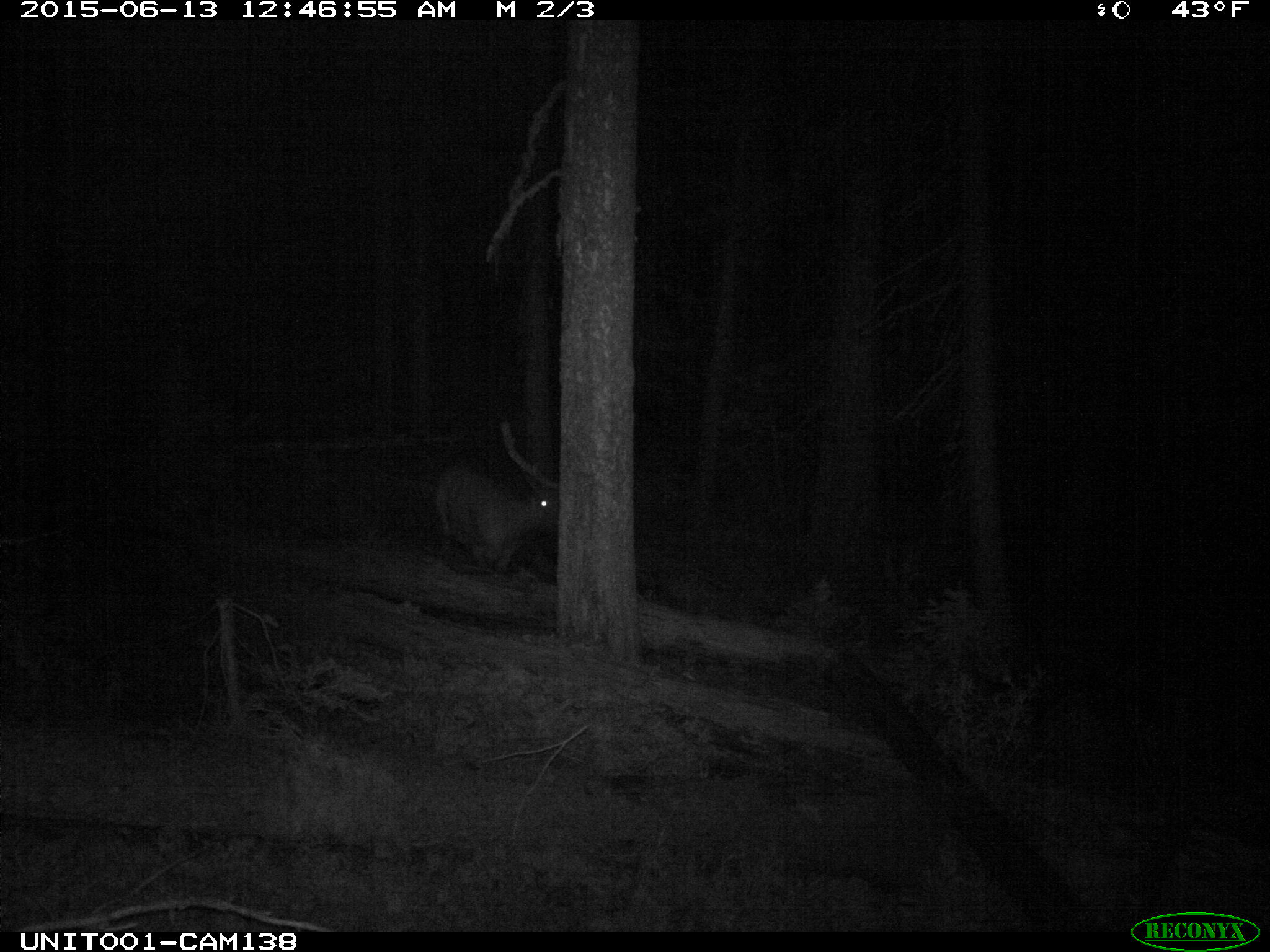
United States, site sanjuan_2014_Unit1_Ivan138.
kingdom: Animalia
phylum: Chordata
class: Mammalia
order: Artiodactyla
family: Cervidae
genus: Cervus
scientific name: Cervus elaphus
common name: red deer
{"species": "Cervus elaphus (red deer)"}